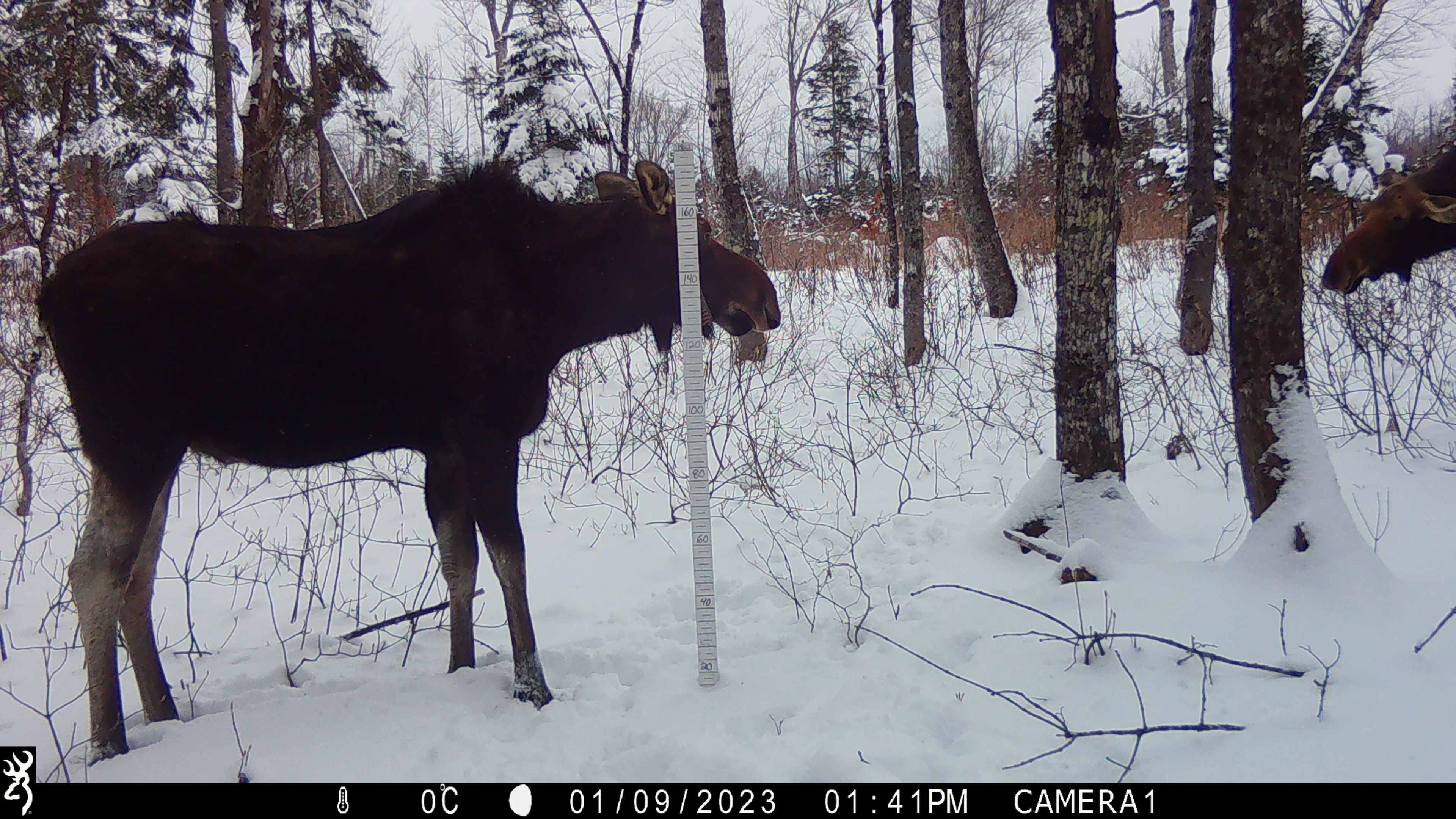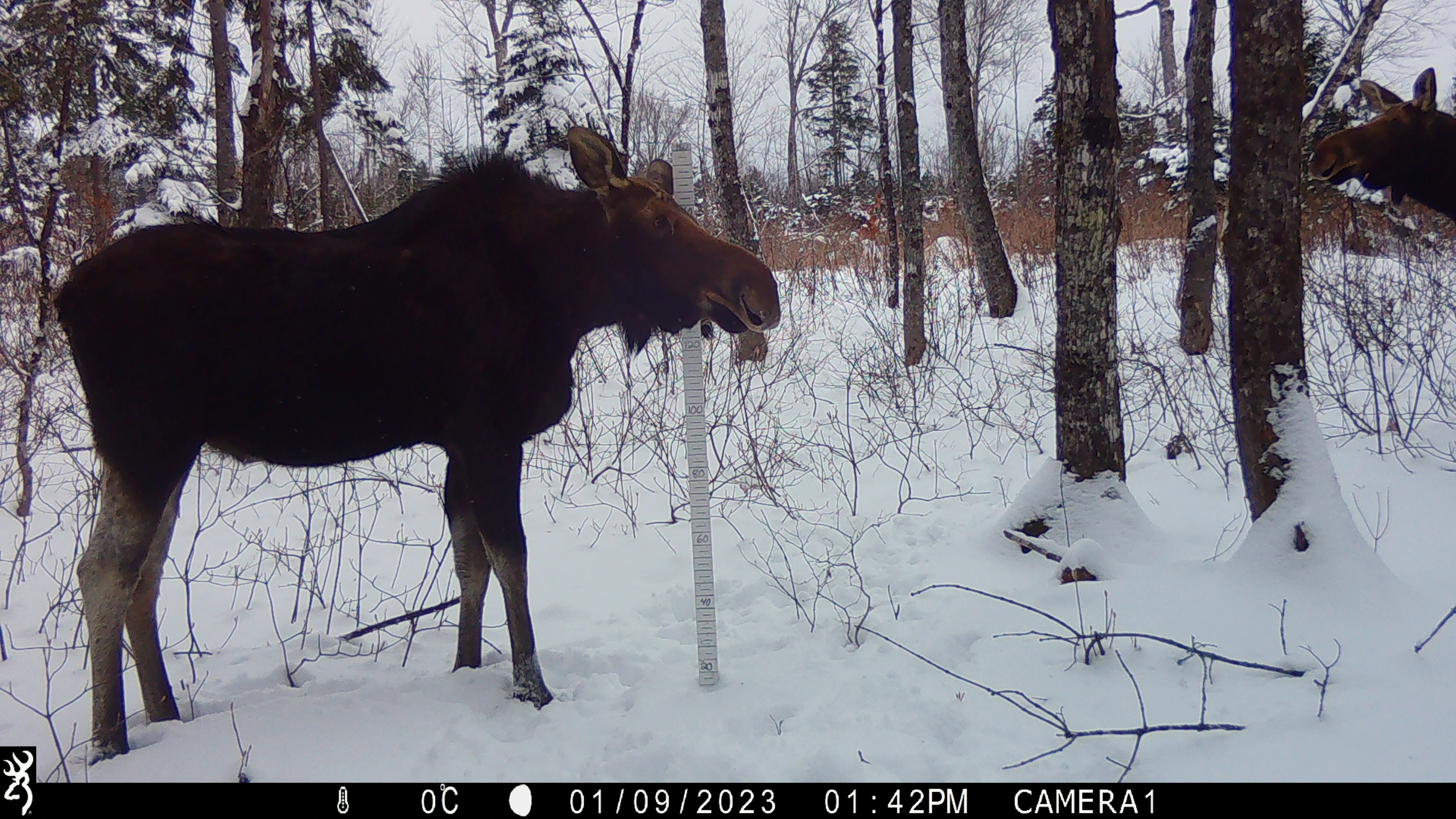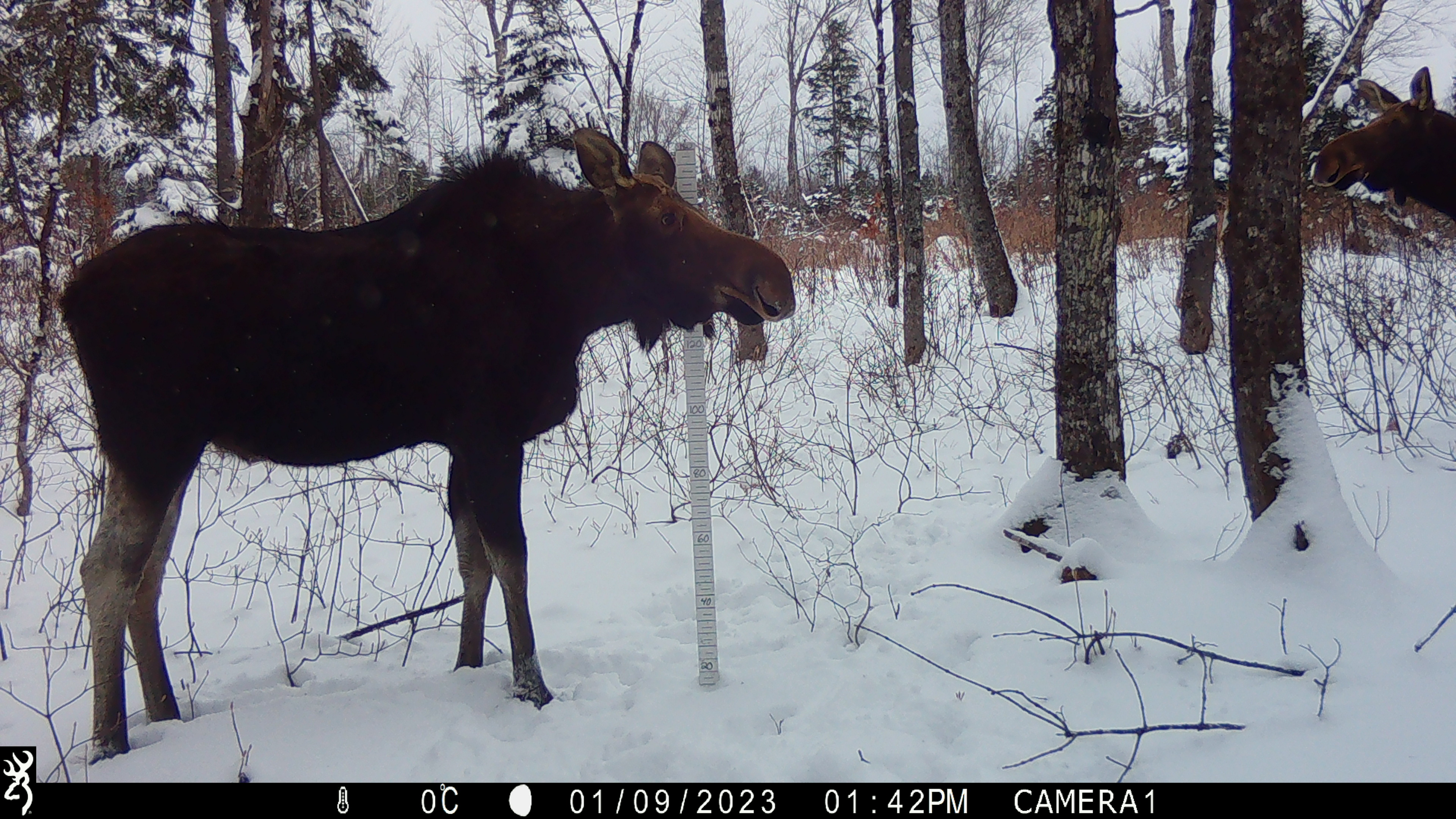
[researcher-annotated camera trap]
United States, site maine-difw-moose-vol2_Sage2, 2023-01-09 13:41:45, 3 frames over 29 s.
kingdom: Animalia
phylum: Chordata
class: Mammalia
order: Artiodactyla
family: Cervidae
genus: Alces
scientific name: Alces alces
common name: moose